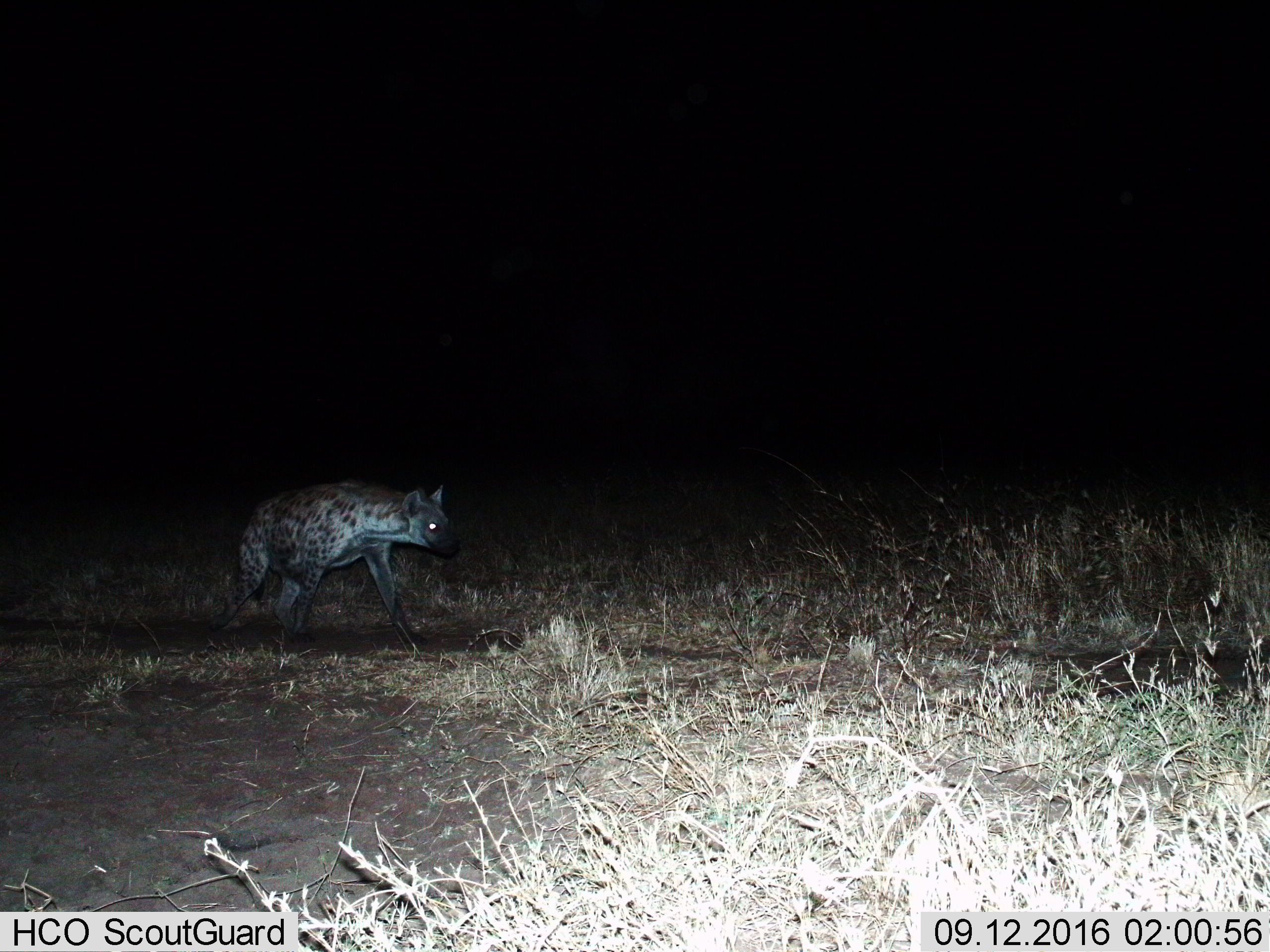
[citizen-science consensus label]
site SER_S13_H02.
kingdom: Animalia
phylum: Chordata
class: Mammalia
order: Carnivora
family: Hyaenidae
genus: Crocuta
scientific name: Crocuta crocuta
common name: spotted hyena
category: hyenaspotted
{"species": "hyenaspotted (spotted hyena) (Crocuta crocuta)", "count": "1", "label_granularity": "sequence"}